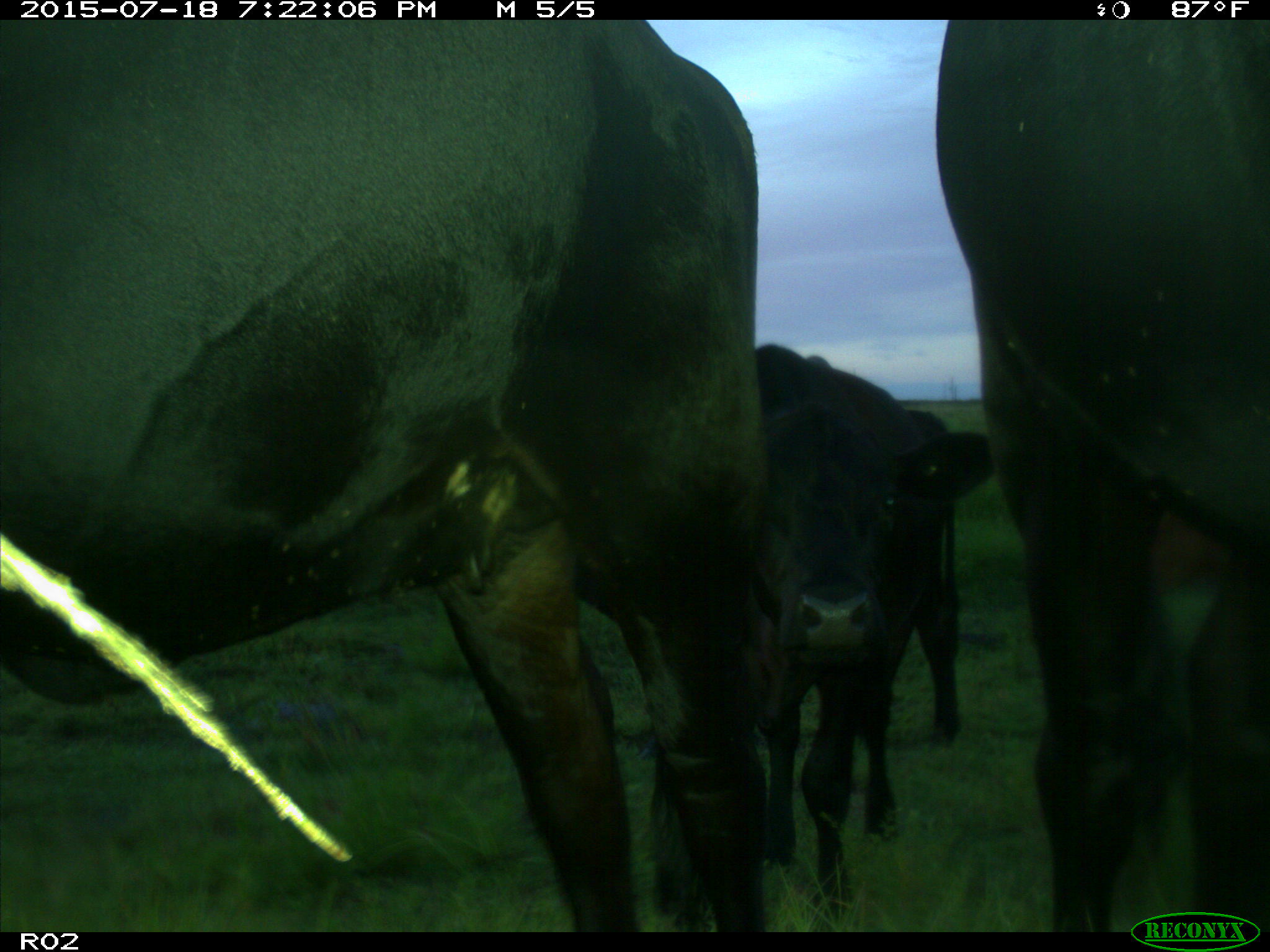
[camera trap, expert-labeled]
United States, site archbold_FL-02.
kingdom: Animalia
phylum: Chordata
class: Mammalia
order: Artiodactyla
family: Bovidae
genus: Bos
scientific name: Bos taurus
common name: domestic cow